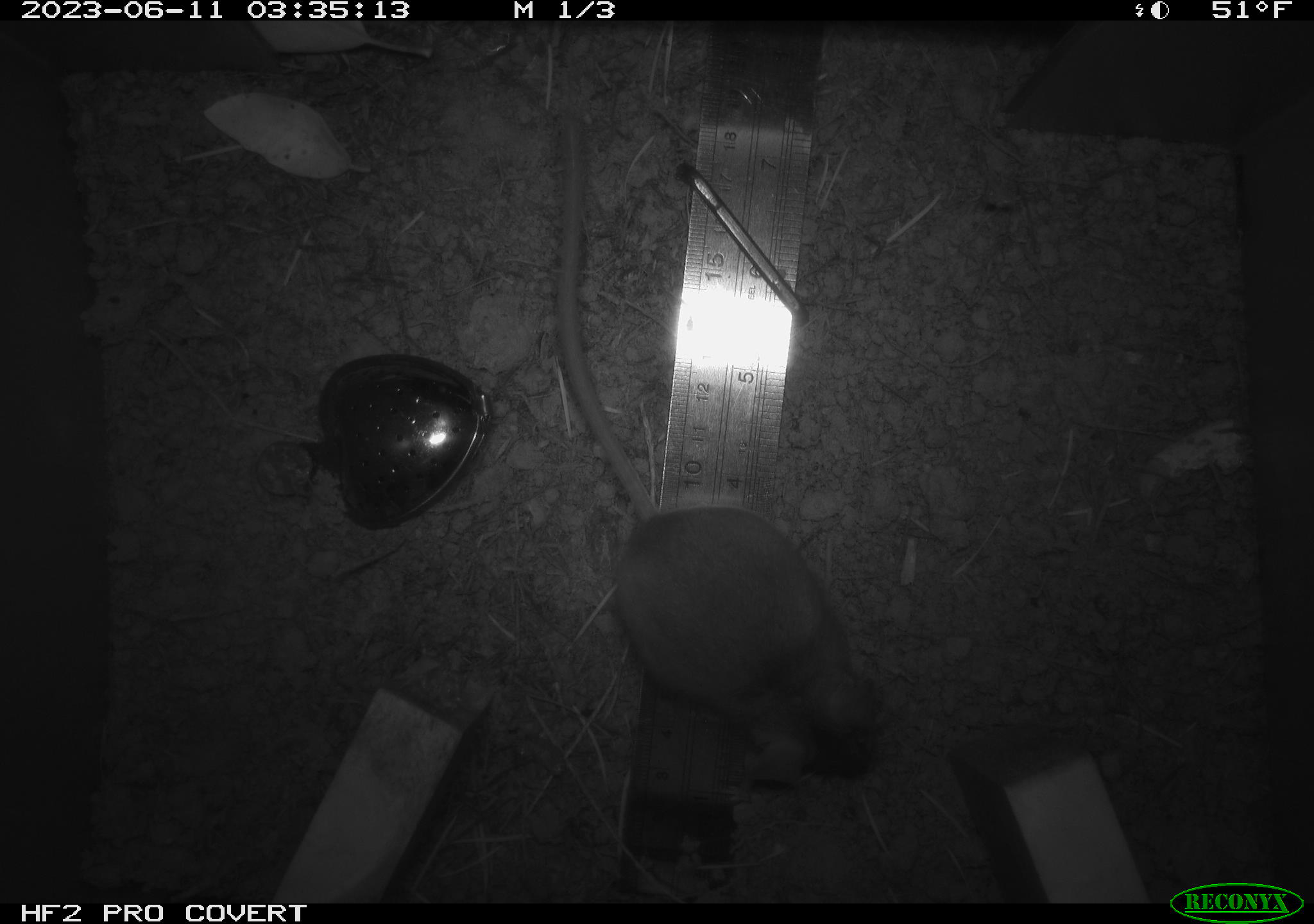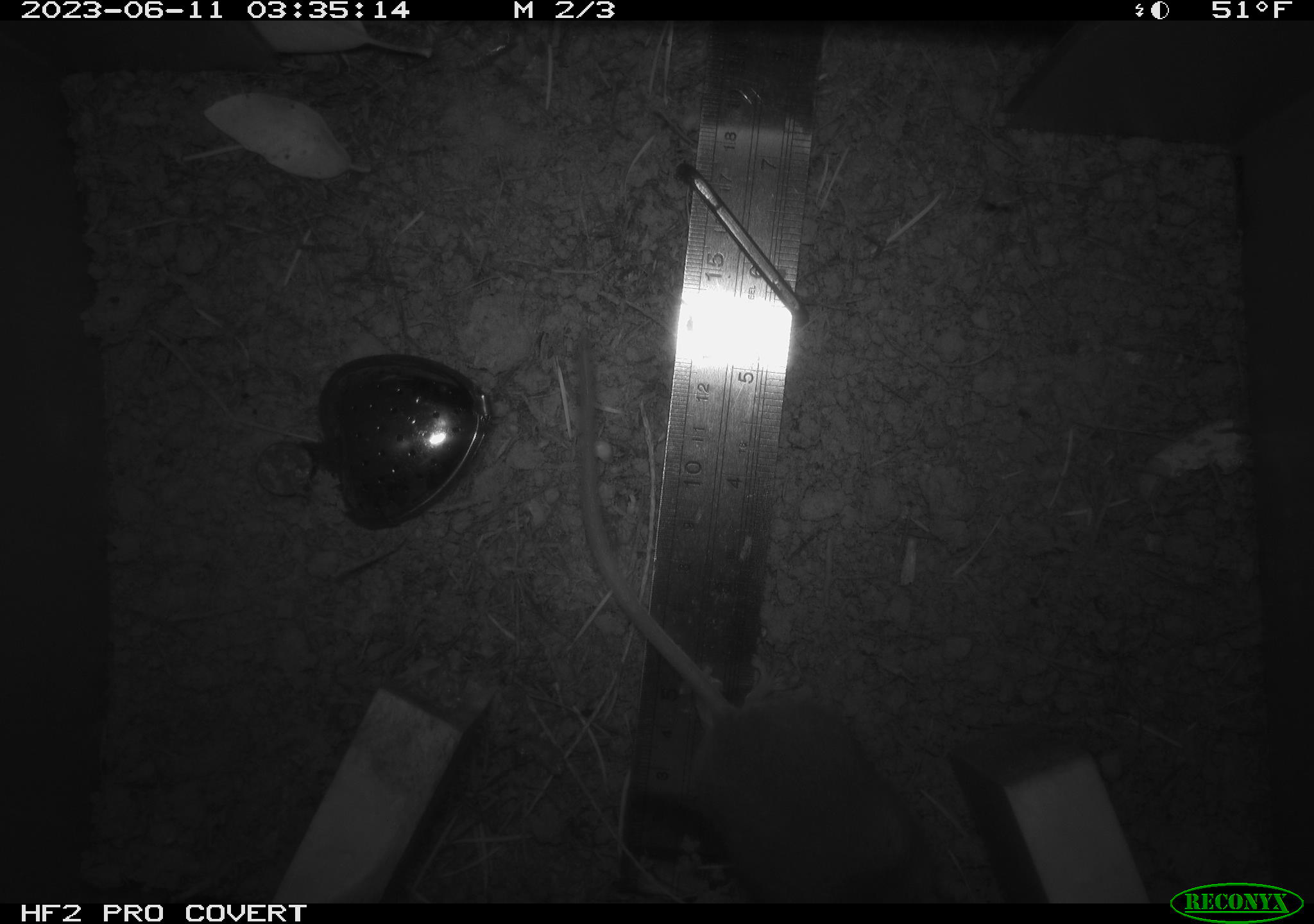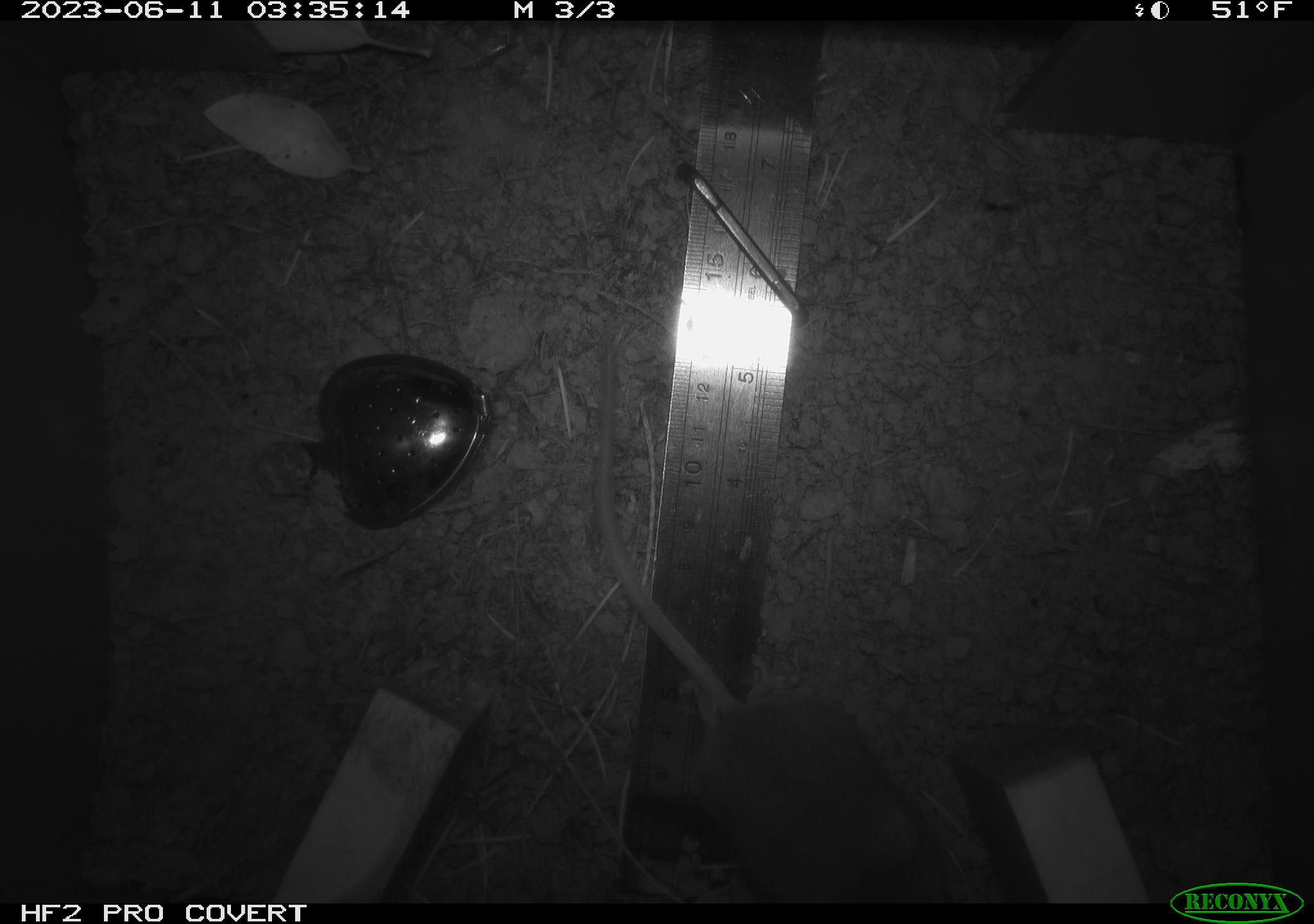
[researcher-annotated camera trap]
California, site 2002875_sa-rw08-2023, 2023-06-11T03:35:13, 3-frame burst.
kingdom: Animalia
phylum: Chordata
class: Mammalia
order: Rodentia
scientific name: Rodentia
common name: mouse species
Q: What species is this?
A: Mouse species (Rodentia).